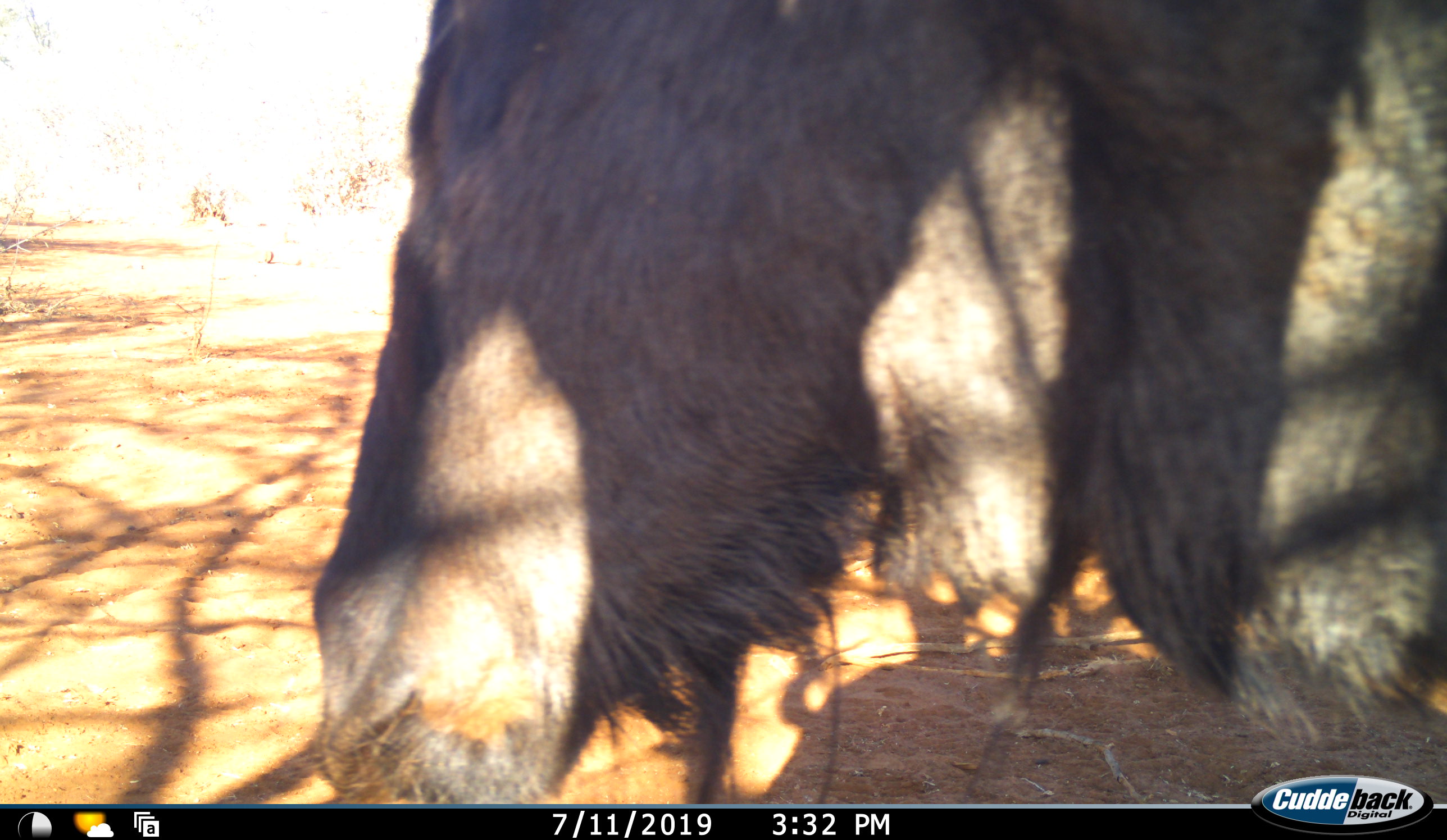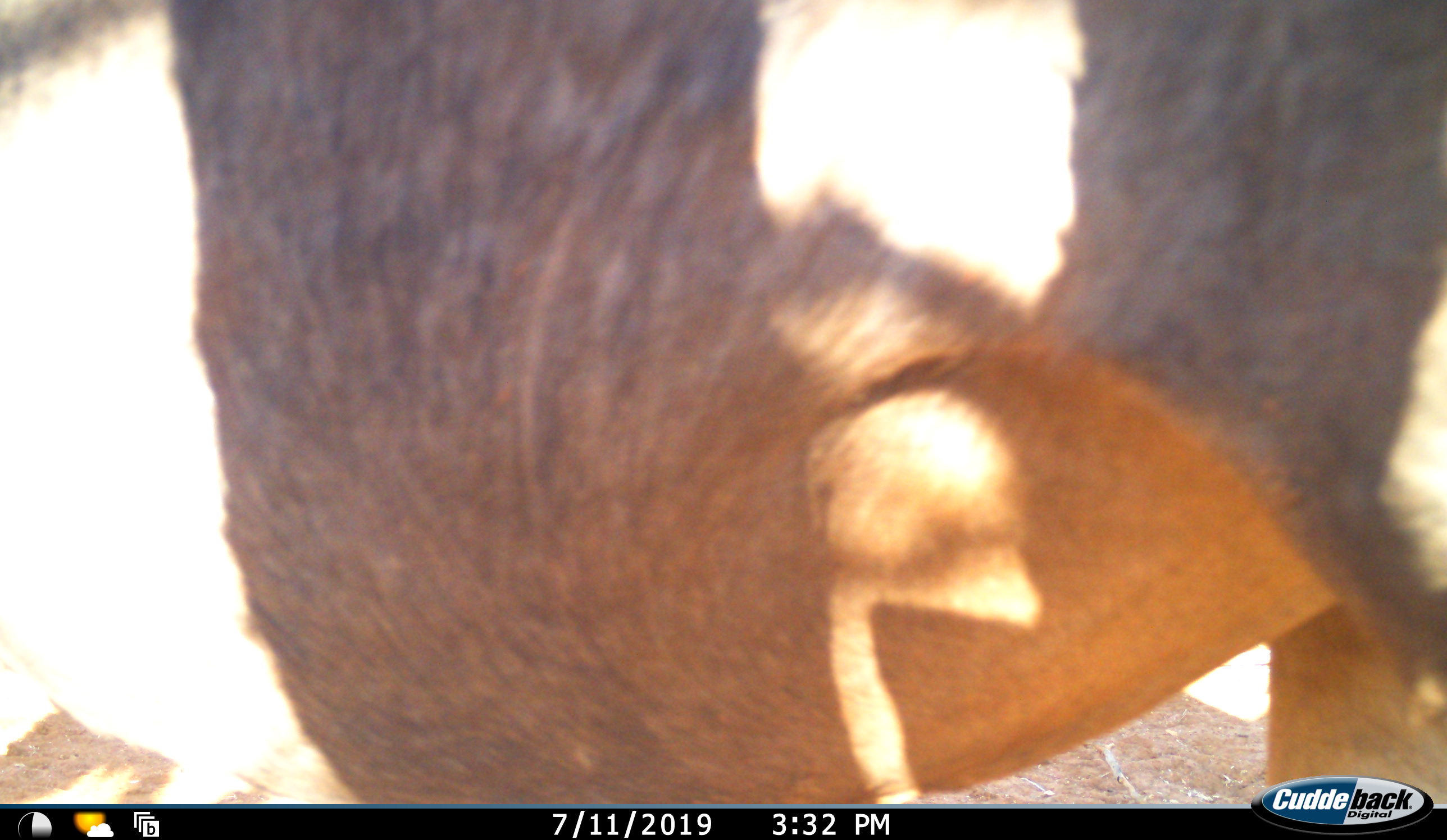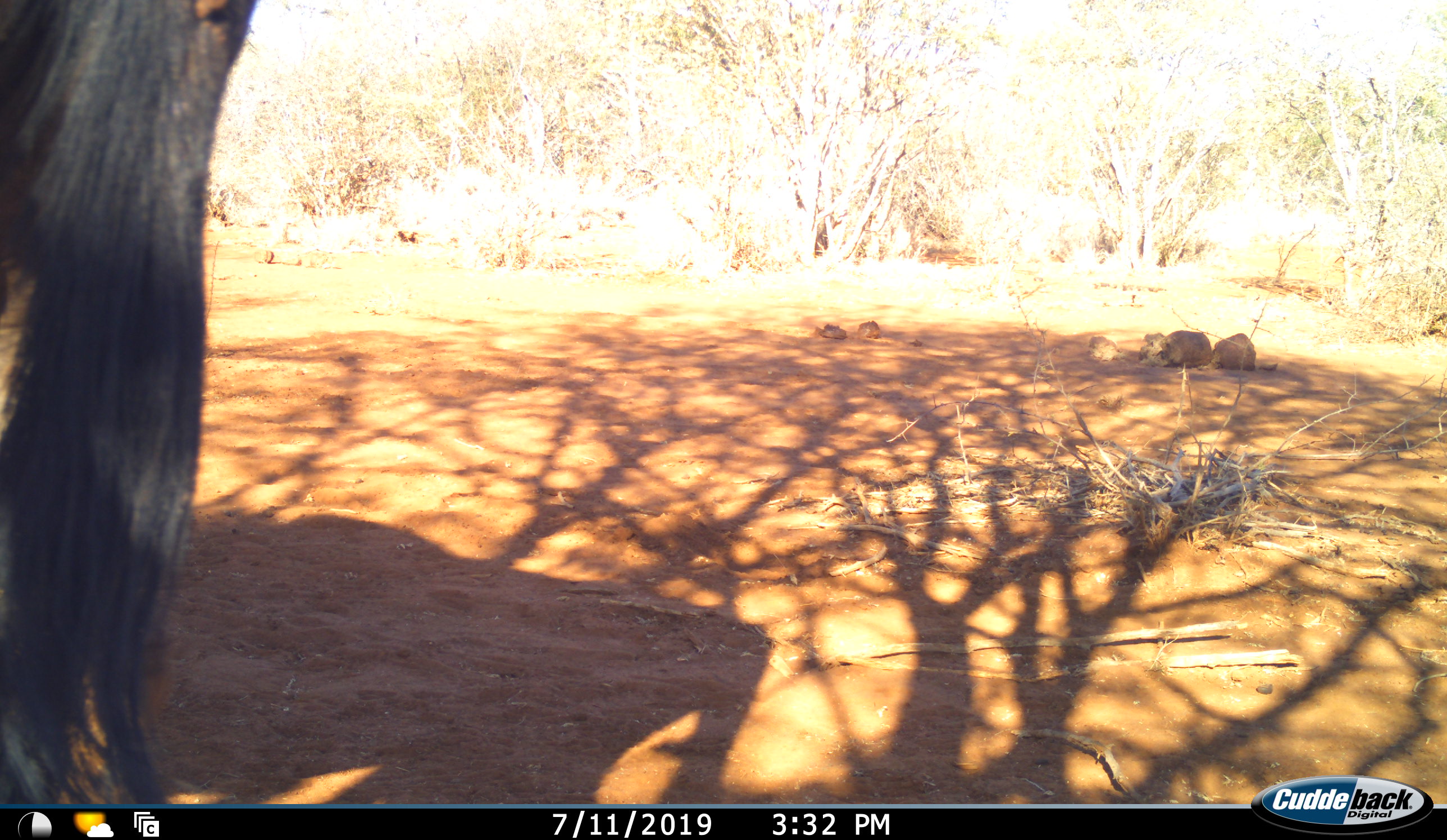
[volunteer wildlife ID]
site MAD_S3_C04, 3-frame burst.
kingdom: Animalia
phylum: Chordata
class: Mammalia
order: Artiodactyla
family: Bovidae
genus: Connochaetes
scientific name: Connochaetes taurinus taurinus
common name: blue wildebeest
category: wildebeestblue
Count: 1.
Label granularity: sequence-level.